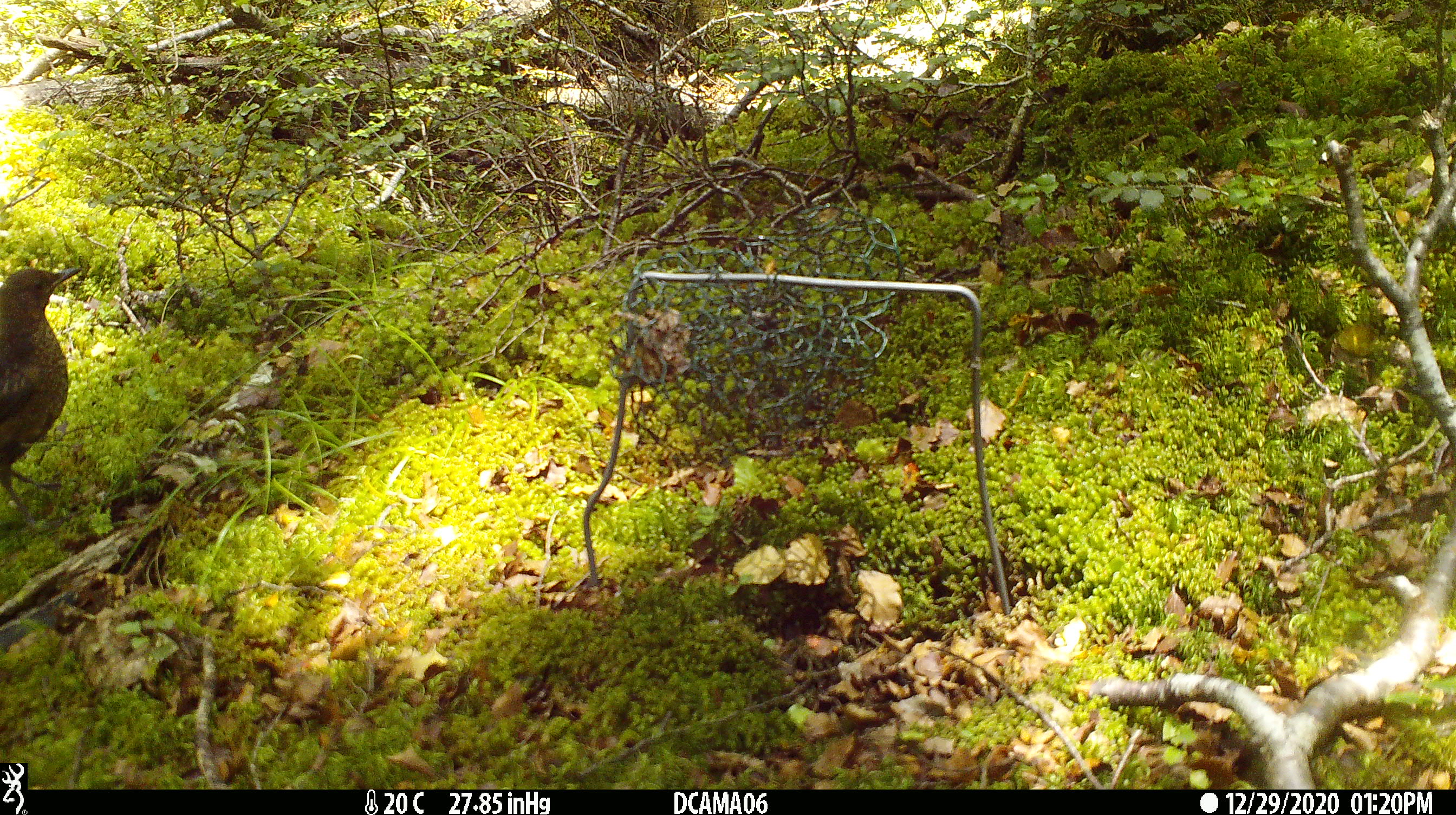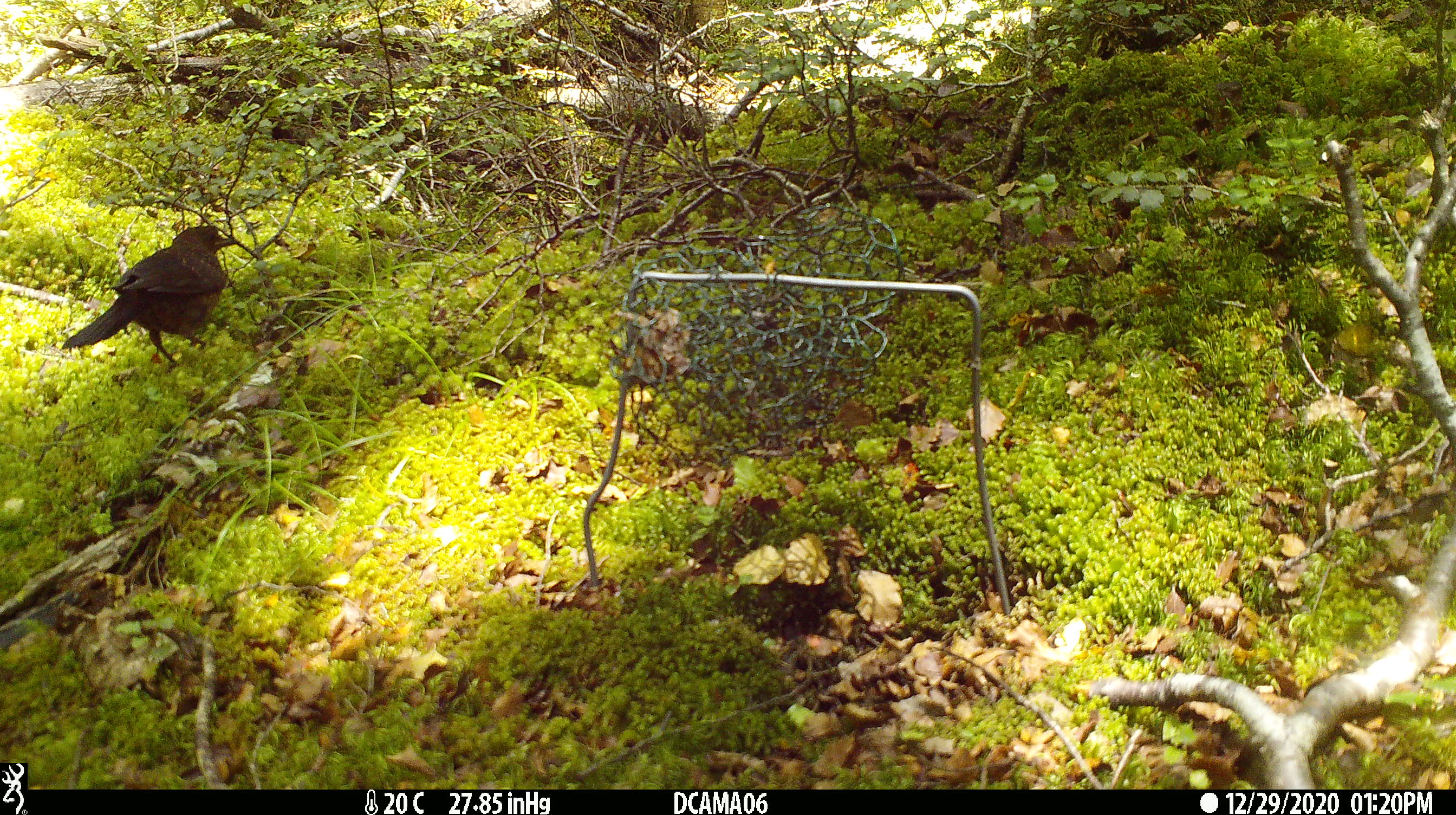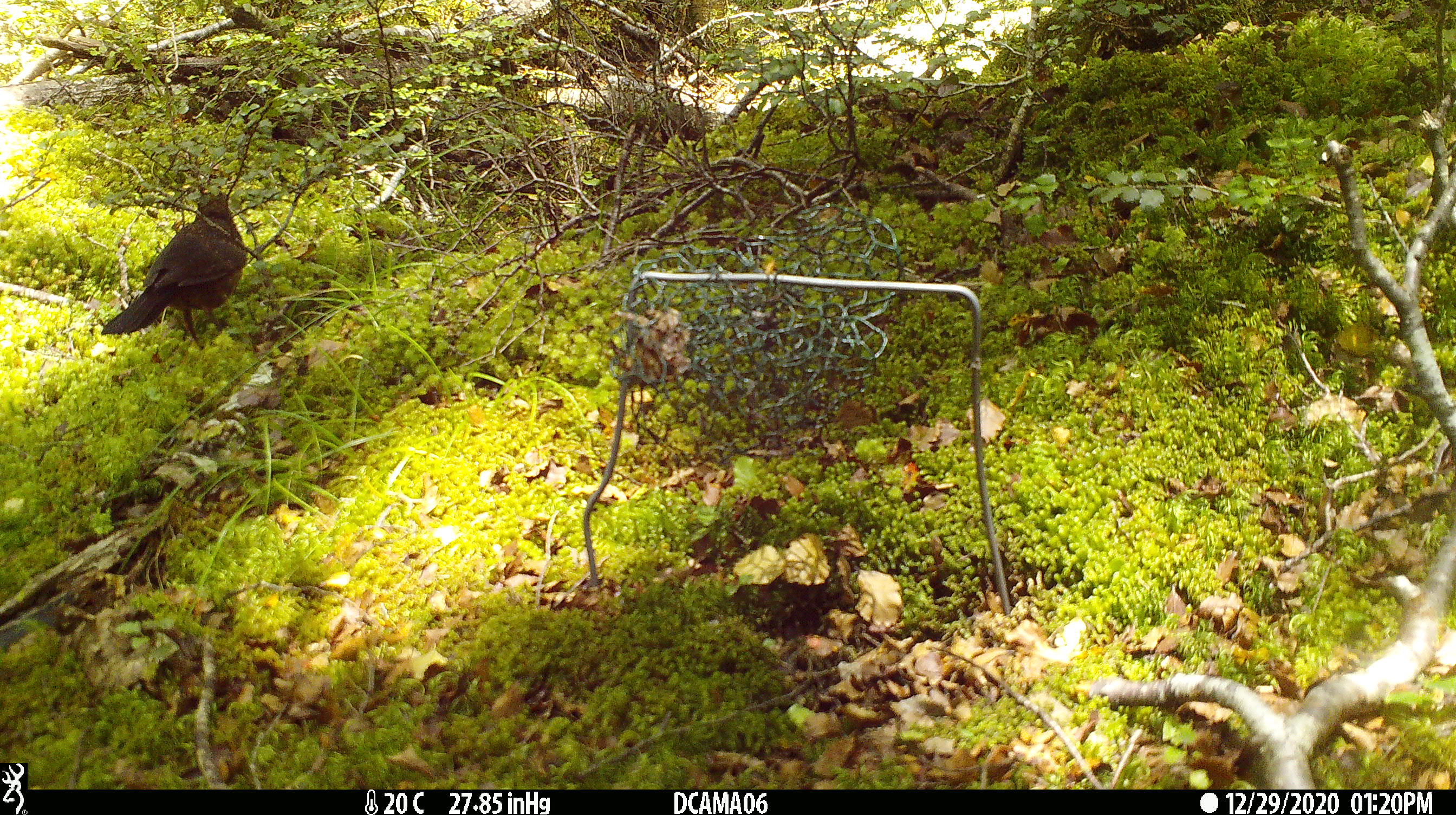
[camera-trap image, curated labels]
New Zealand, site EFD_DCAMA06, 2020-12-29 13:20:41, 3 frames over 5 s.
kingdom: Animalia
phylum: Chordata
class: Aves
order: Passeriformes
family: Turdidae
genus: Turdus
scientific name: Turdus merula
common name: eurasian blackbird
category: blackbird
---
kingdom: Animalia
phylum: Chordata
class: Aves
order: Passeriformes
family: Turdidae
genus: Turdus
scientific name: Turdus philomelos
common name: song thrush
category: thrush